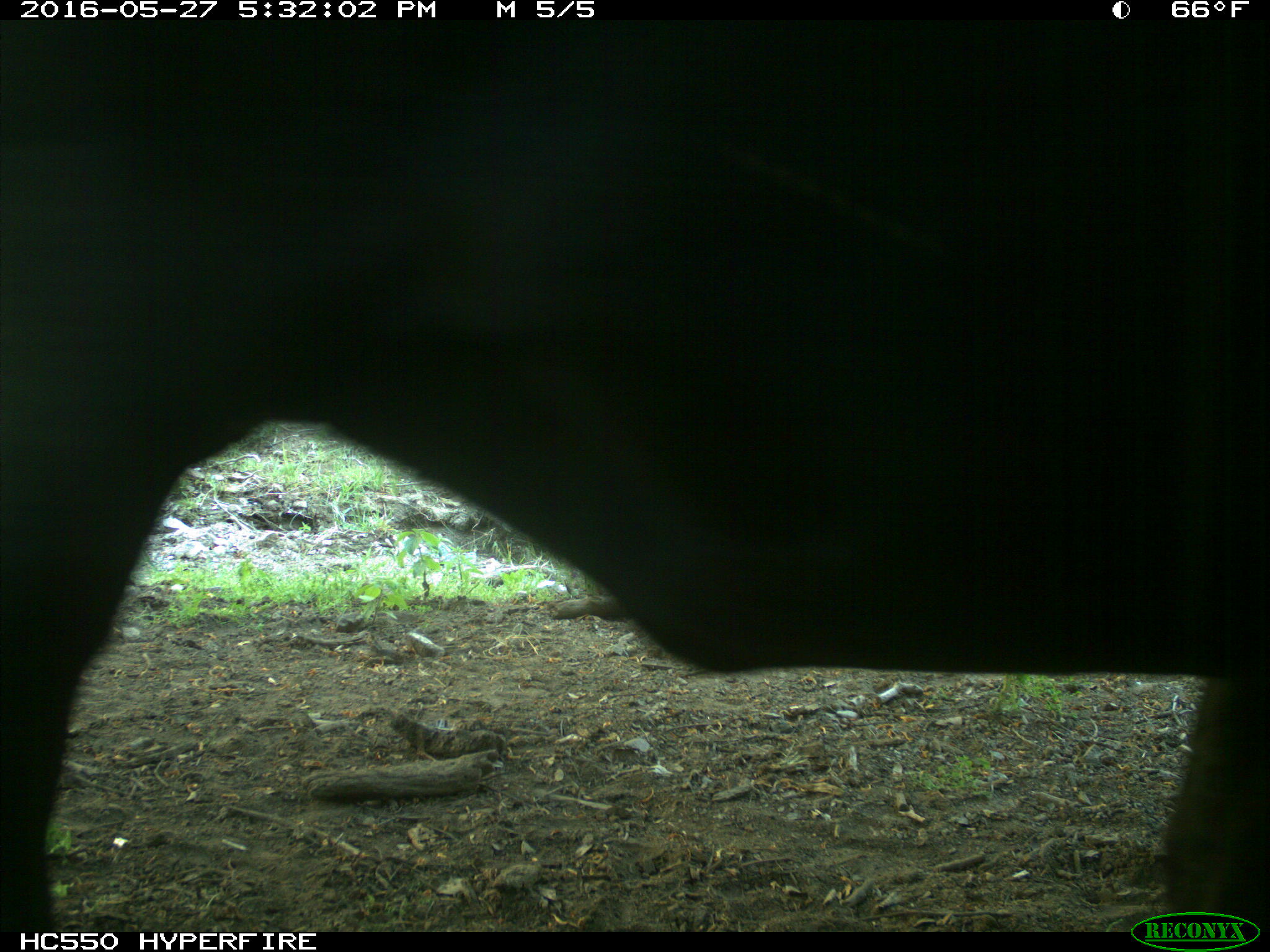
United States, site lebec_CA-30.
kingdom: Animalia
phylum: Chordata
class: Mammalia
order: Artiodactyla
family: Bovidae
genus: Bos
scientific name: Bos taurus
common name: domestic cow